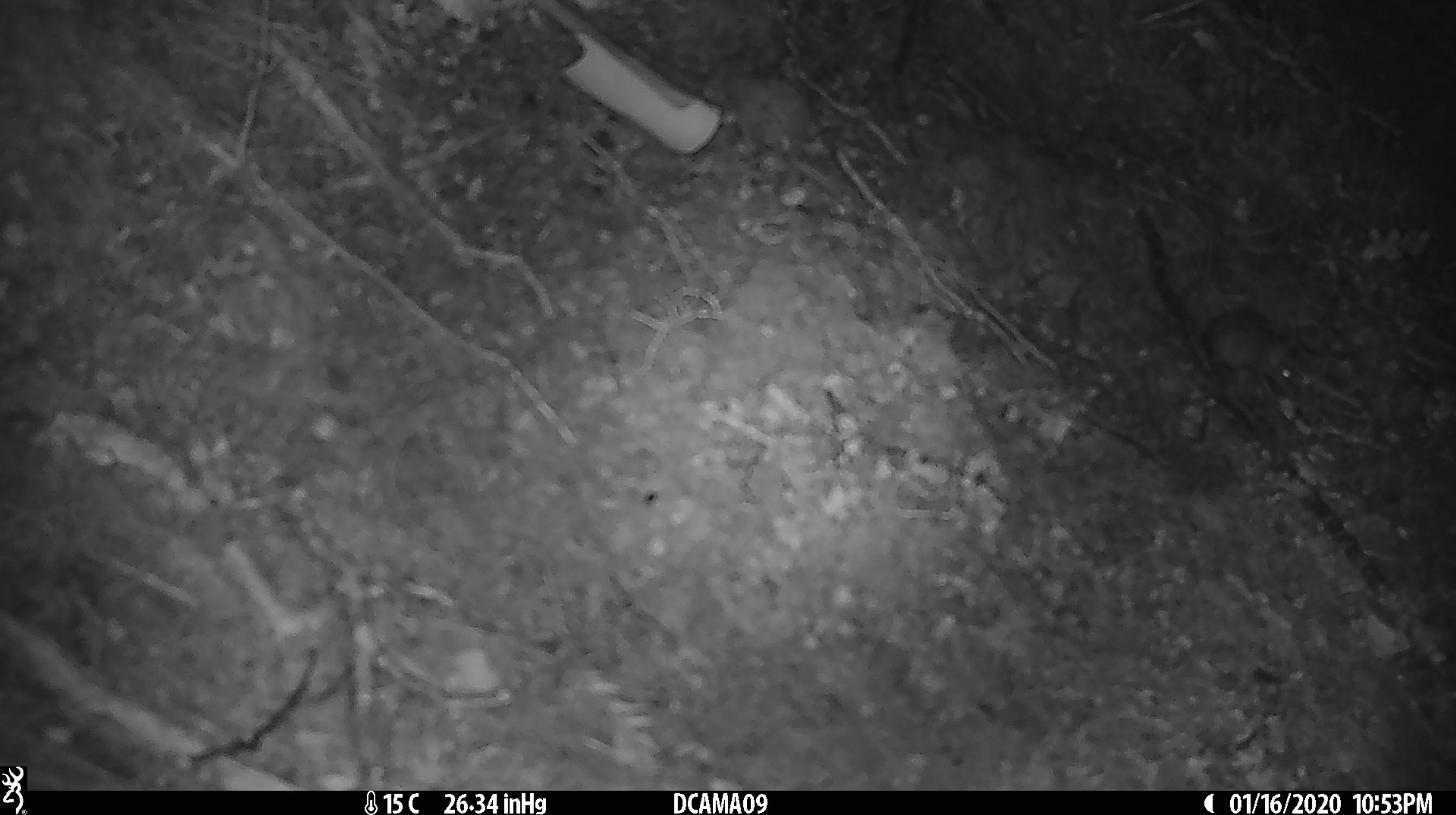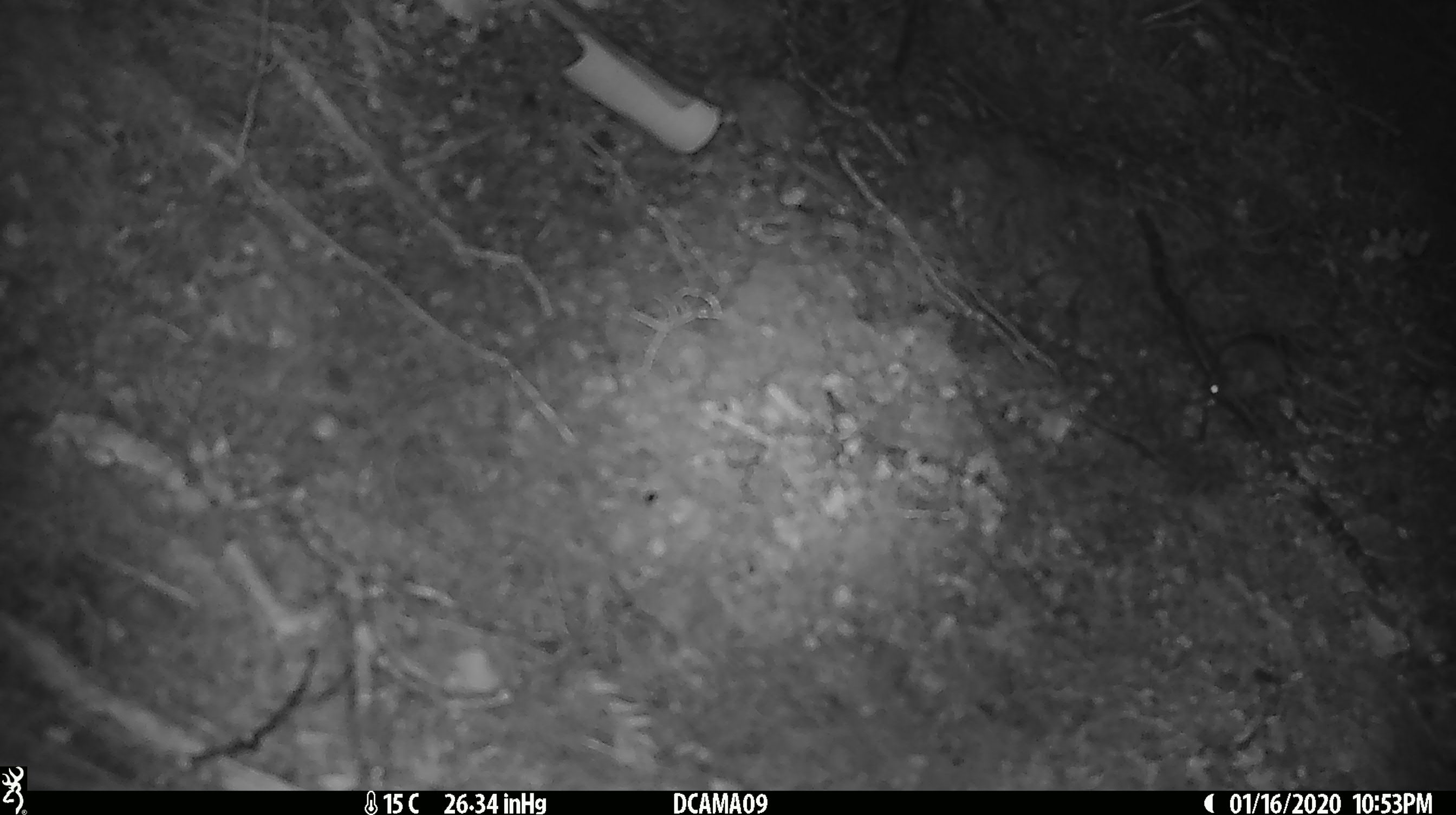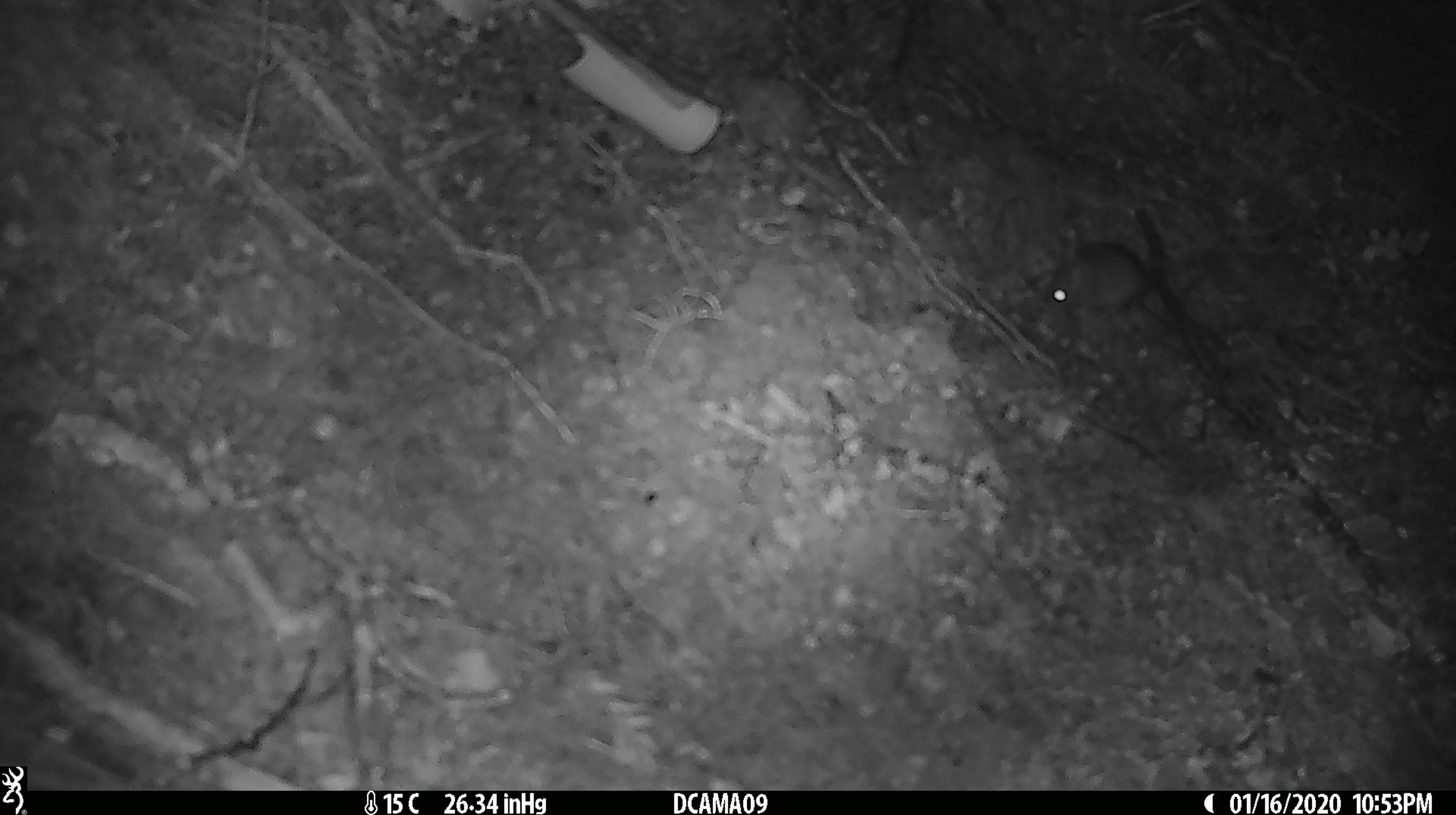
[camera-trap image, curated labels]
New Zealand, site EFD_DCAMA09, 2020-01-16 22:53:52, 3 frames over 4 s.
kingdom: Animalia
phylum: Chordata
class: Mammalia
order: Rodentia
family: Muridae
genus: Mus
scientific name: Mus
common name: mouse